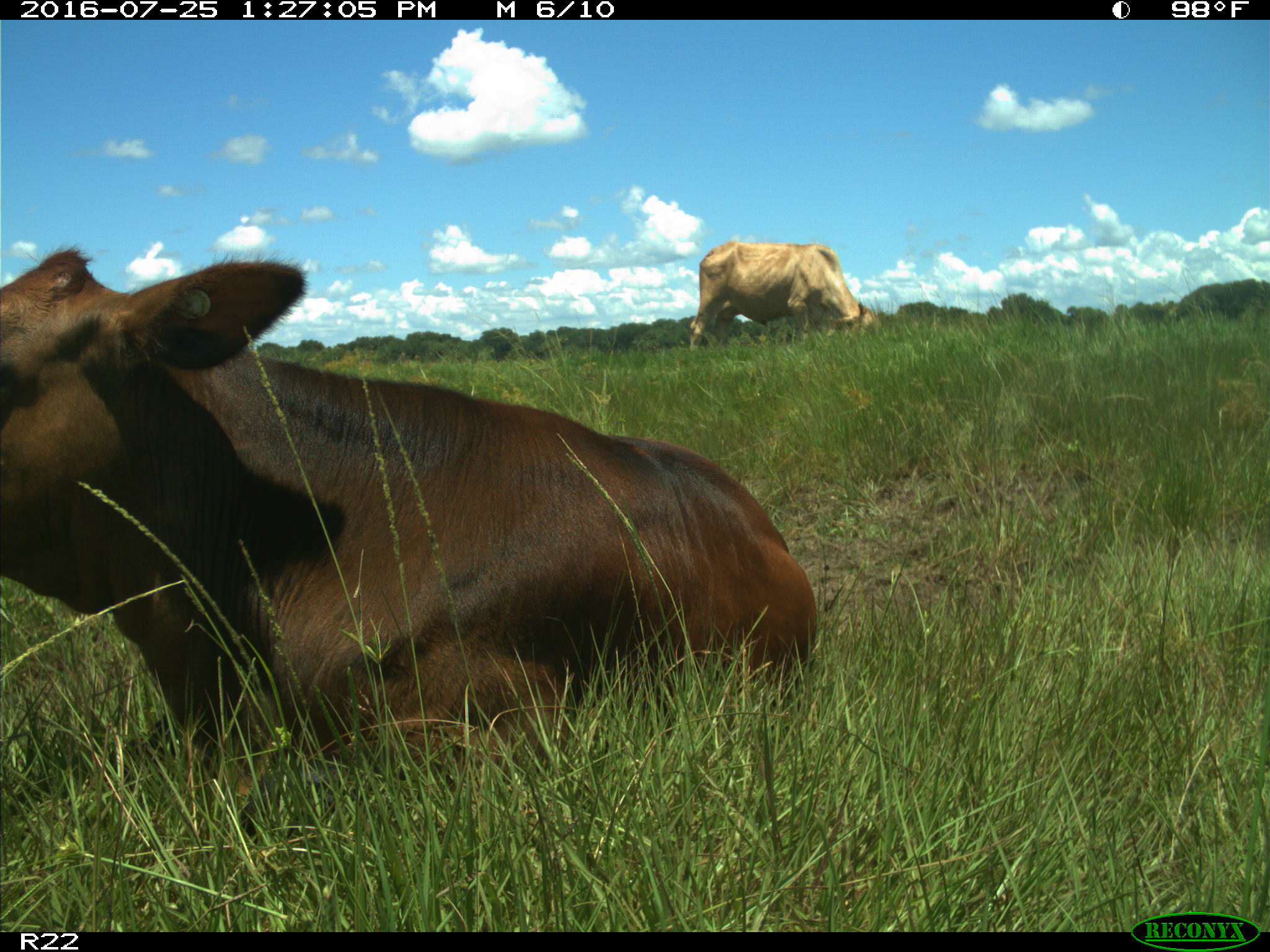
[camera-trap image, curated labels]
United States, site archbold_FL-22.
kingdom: Animalia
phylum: Chordata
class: Mammalia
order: Artiodactyla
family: Bovidae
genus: Bos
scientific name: Bos taurus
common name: domestic cow